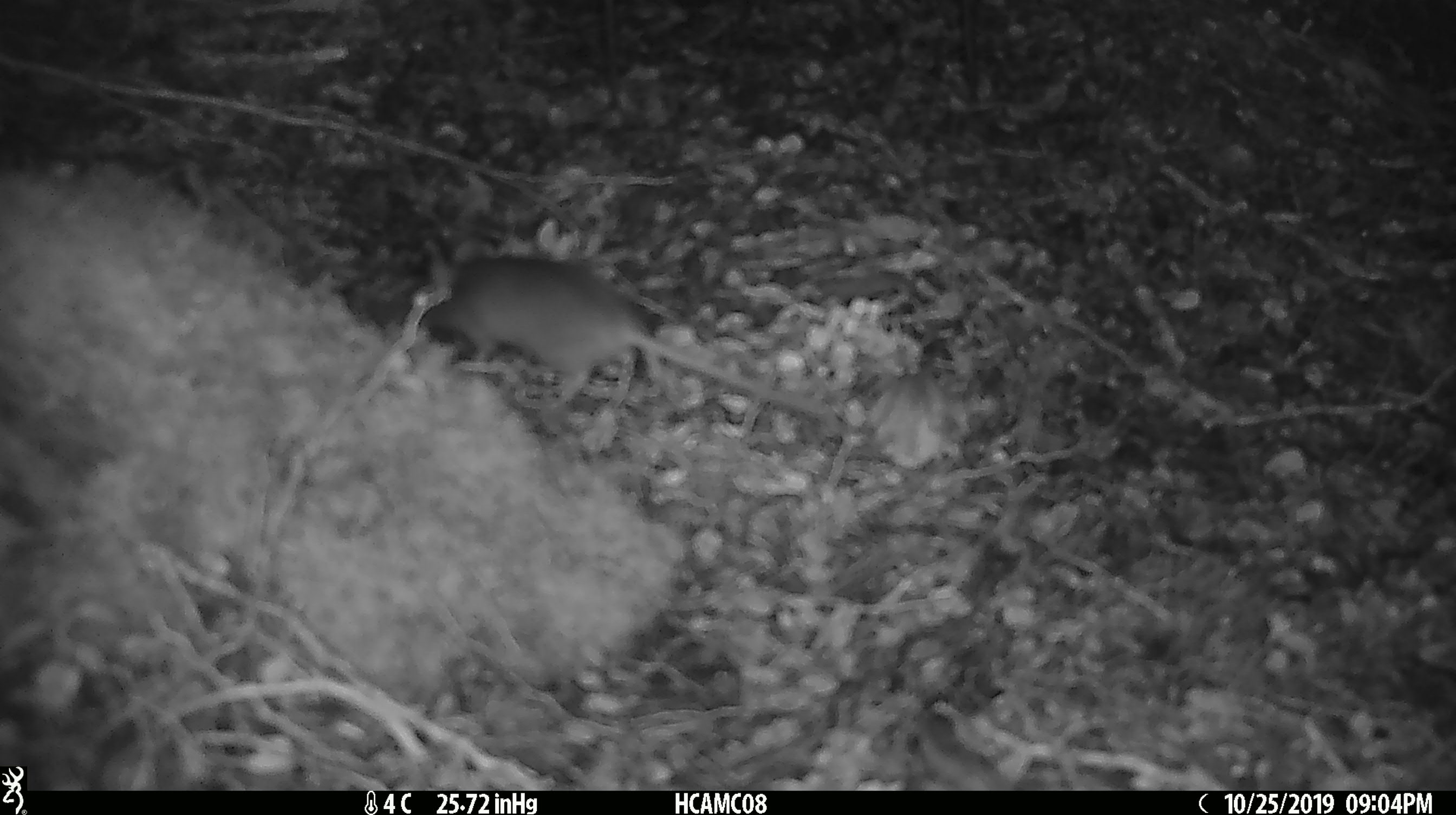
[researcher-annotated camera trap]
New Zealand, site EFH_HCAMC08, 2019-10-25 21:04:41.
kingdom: Animalia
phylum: Chordata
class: Mammalia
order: Rodentia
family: Muridae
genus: Mus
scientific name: Mus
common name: mouse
Mouse (Mus).